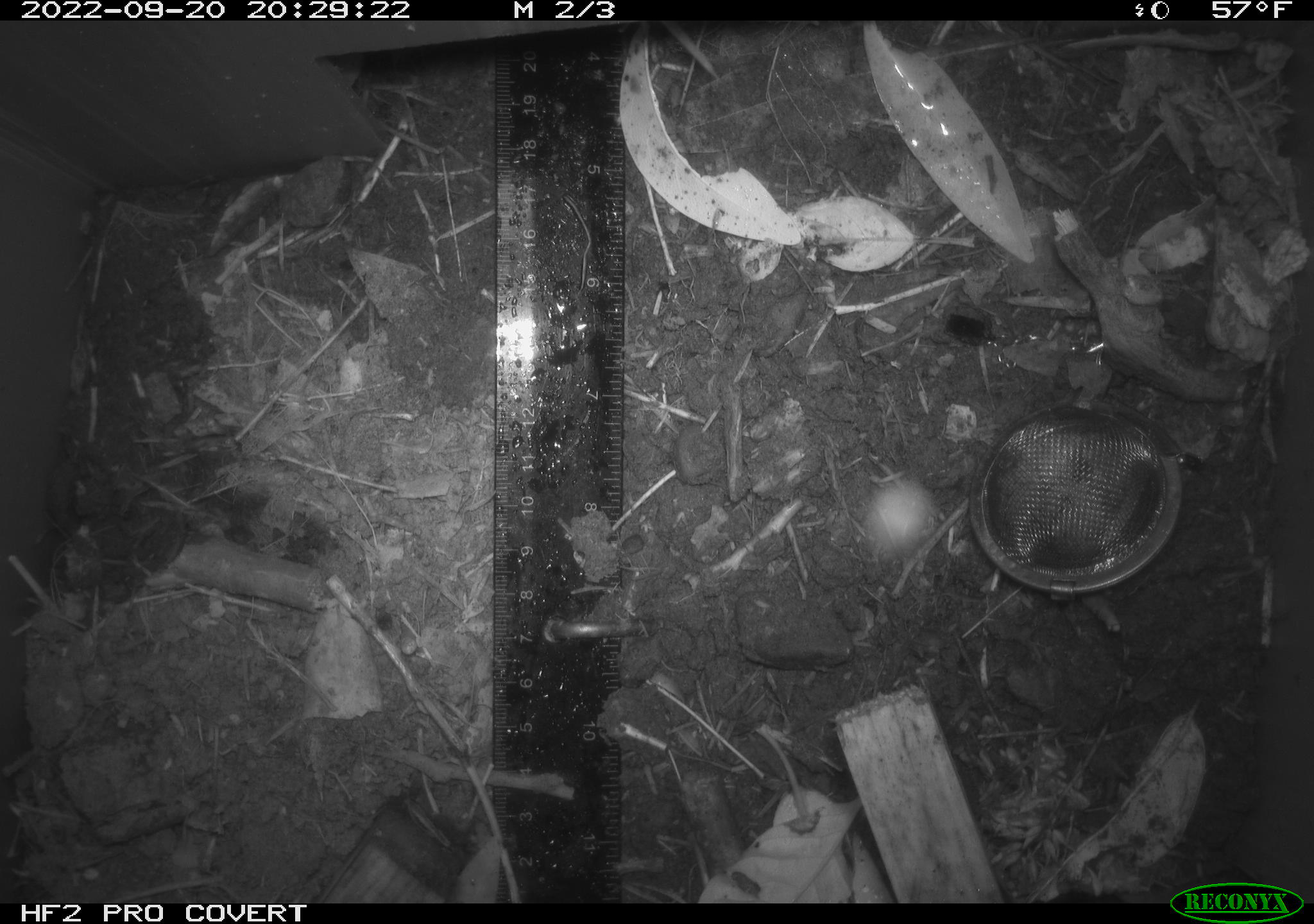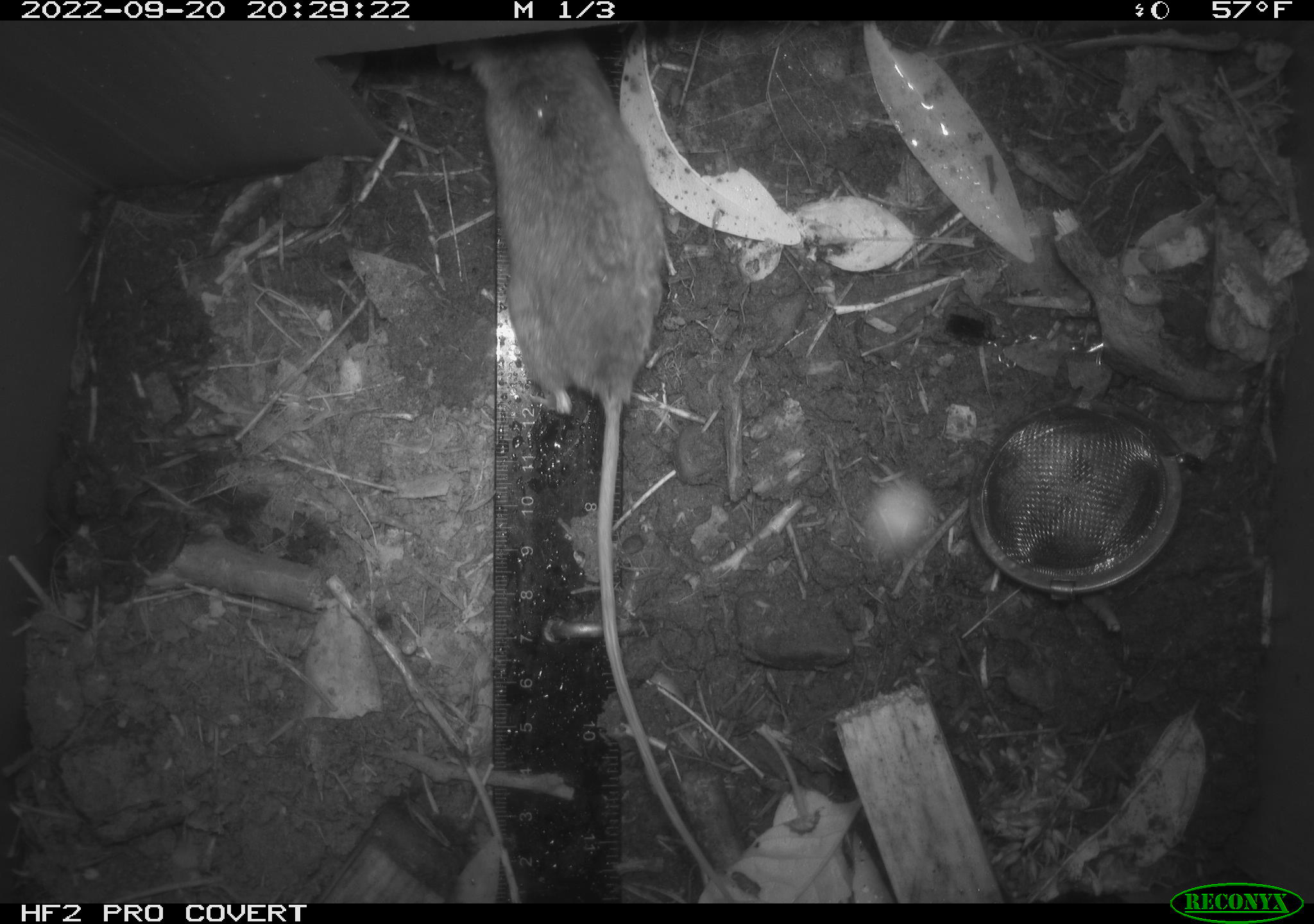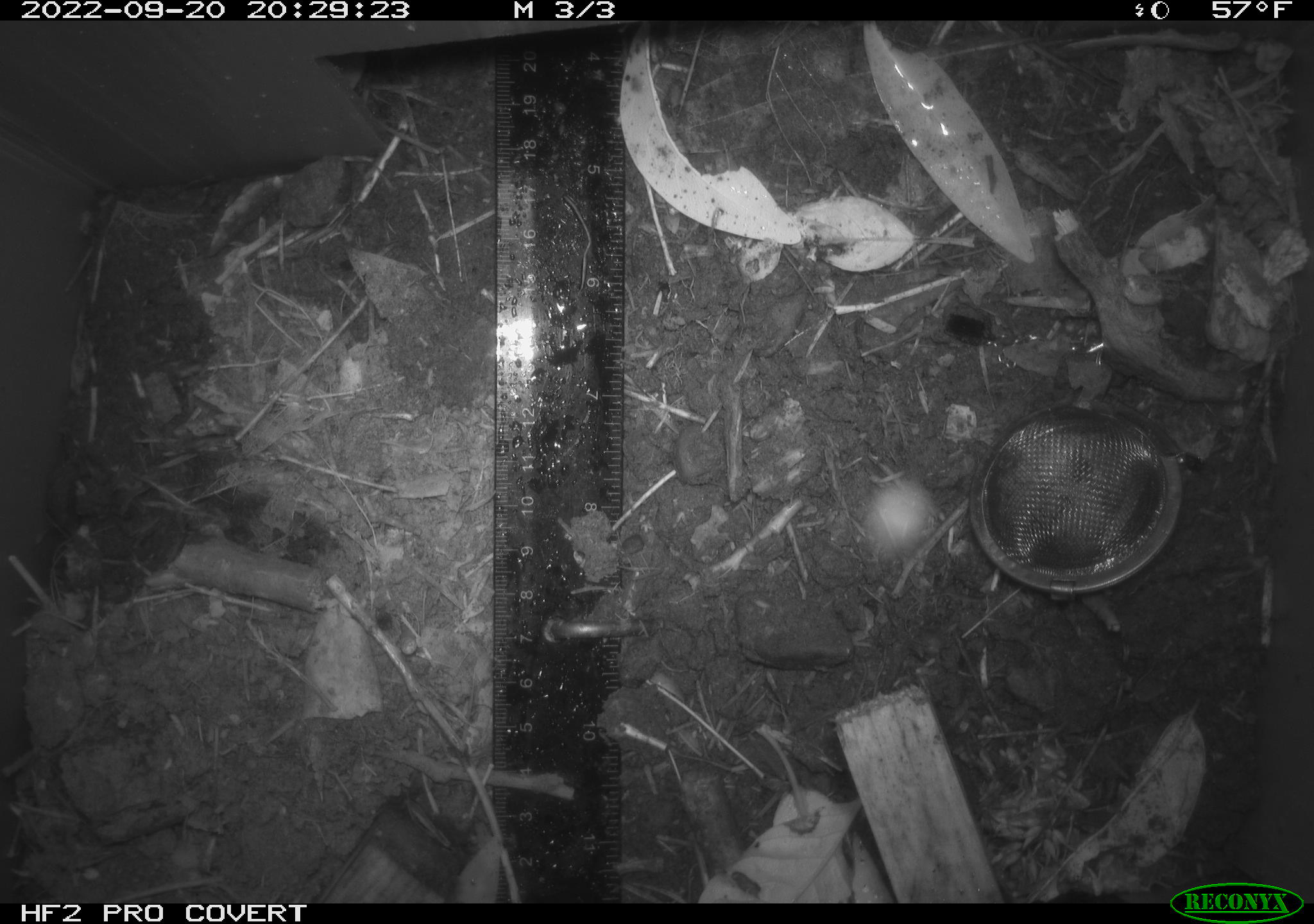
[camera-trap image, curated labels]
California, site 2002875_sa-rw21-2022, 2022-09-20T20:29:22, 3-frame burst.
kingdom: Animalia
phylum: Chordata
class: Mammalia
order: Rodentia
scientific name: Rodentia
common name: mouse species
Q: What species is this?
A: Mouse species (Rodentia).